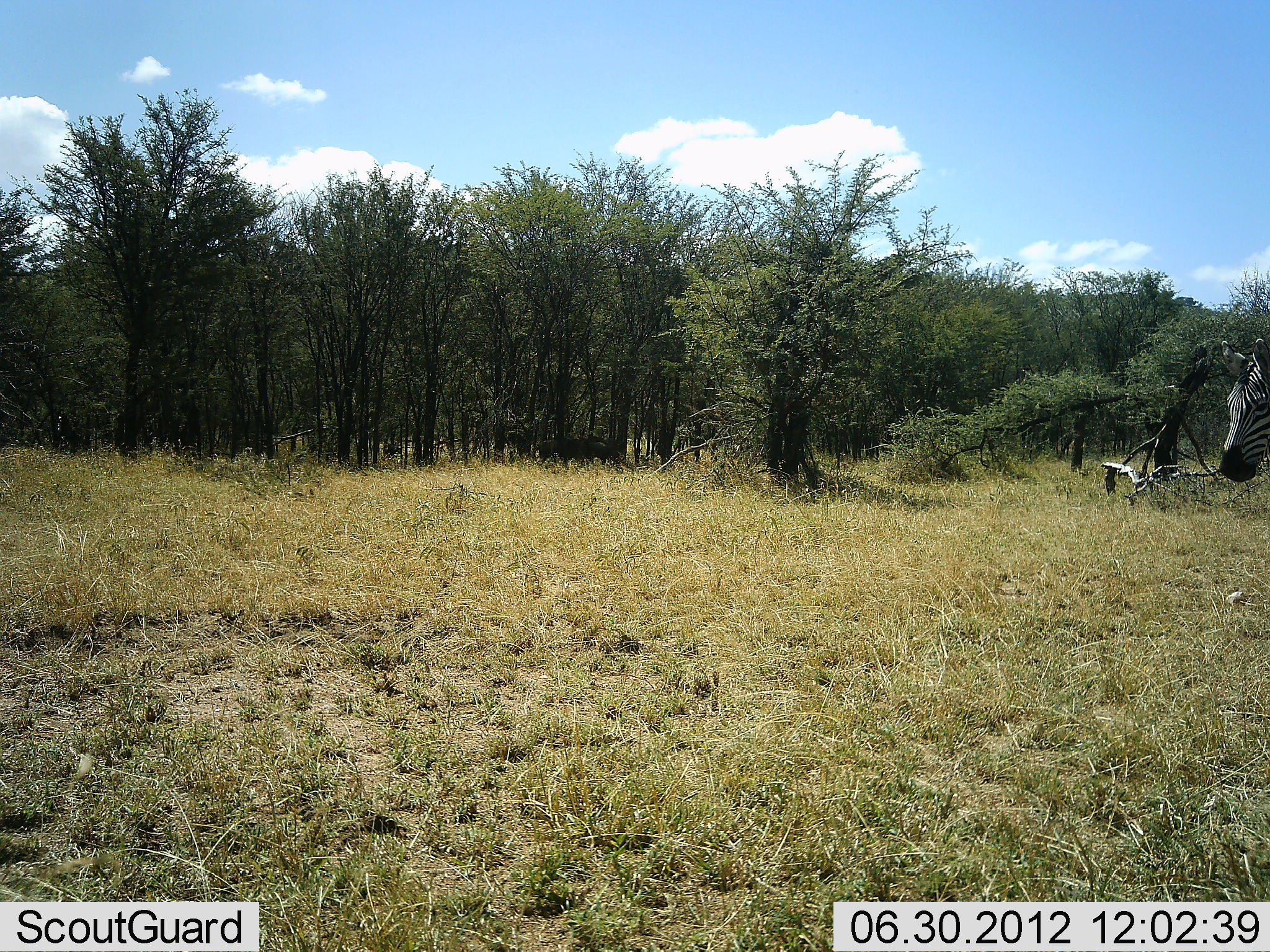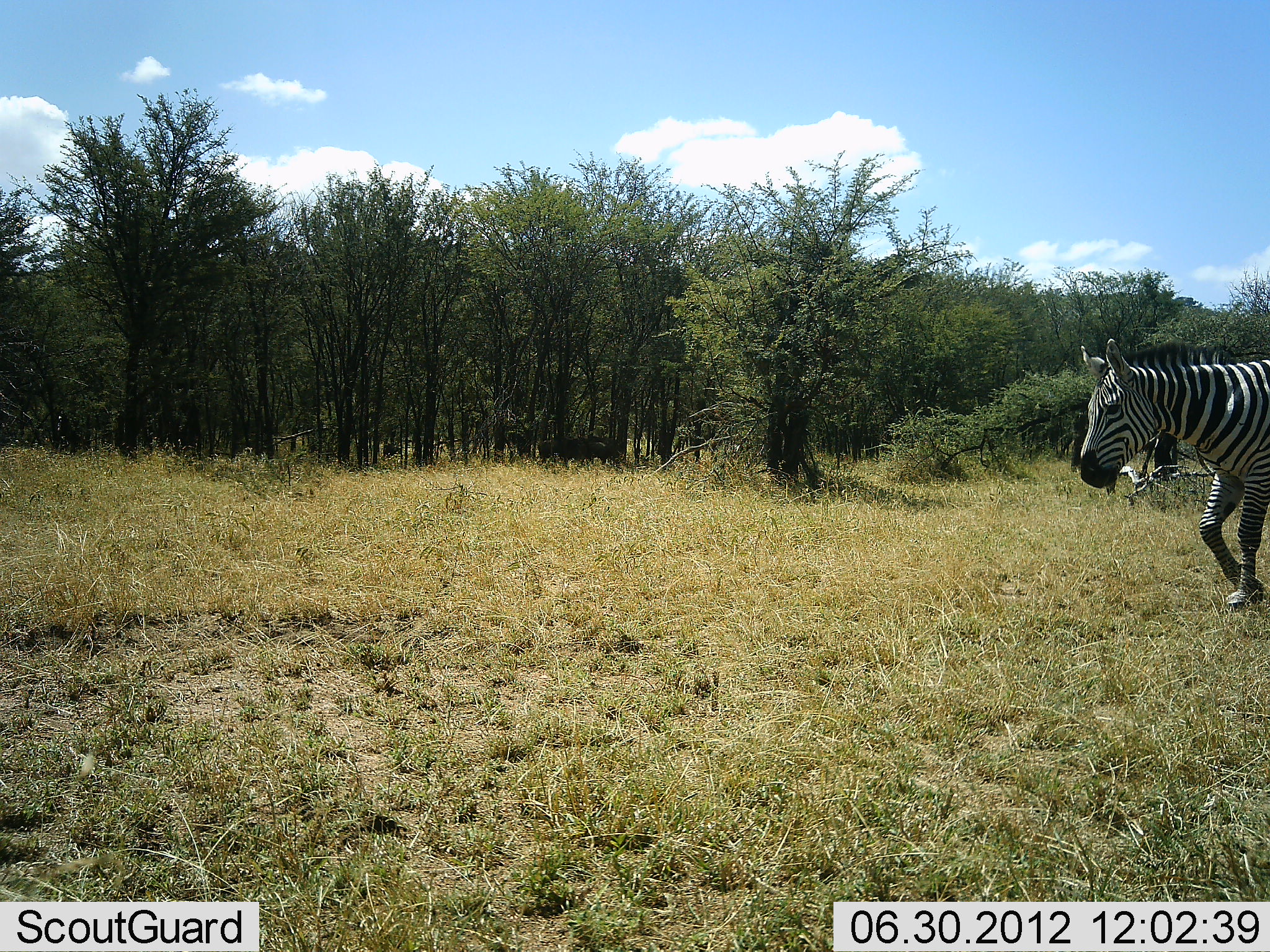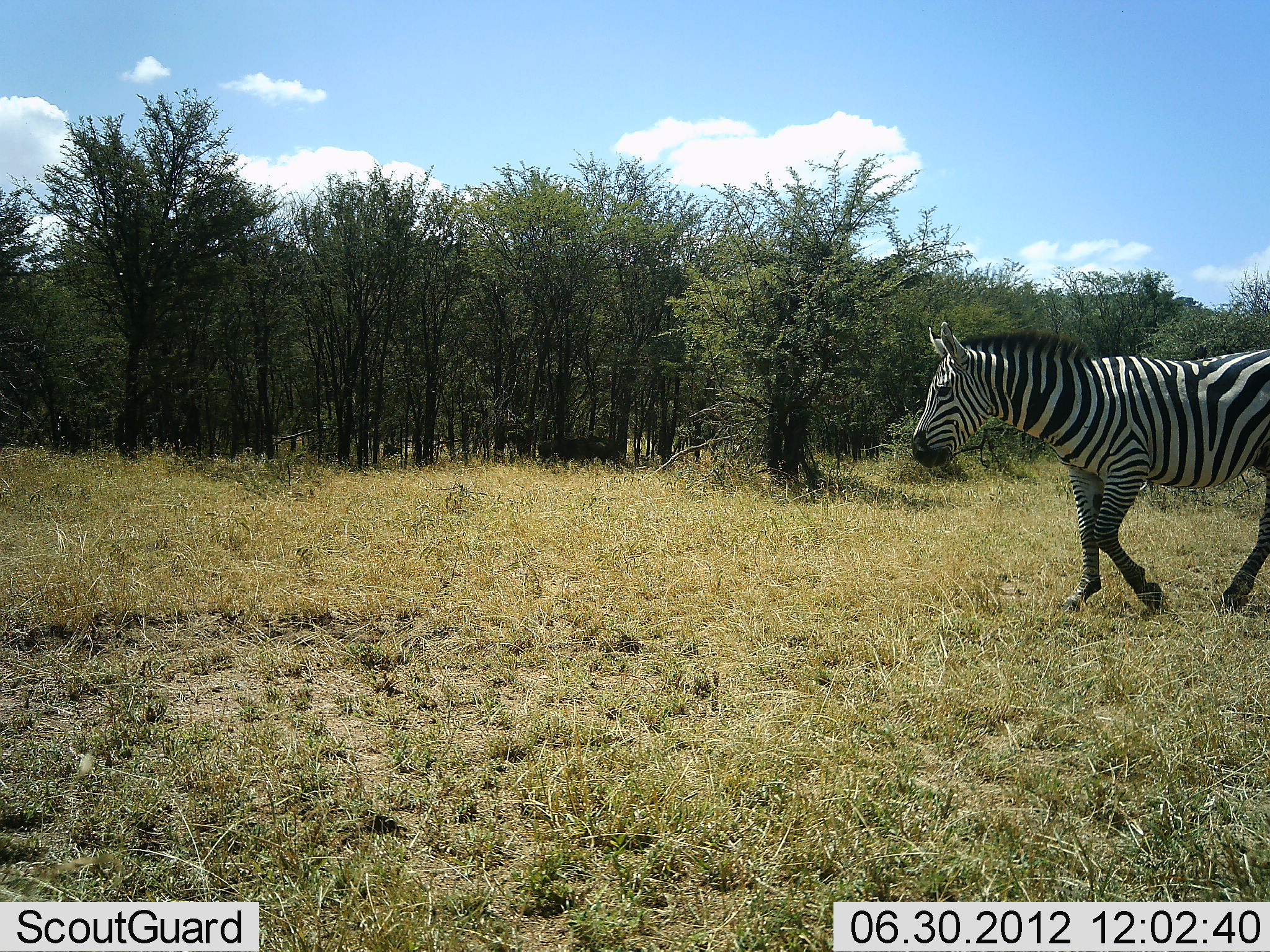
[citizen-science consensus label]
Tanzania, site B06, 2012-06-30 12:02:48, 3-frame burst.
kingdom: Animalia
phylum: Chordata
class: Mammalia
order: Perissodactyla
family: Equidae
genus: Equus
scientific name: Equus quagga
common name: plains zebra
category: zebra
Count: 1.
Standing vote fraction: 9%.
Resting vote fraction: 0%.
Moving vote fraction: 91%.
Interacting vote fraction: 0%.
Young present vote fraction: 0%.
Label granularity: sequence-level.